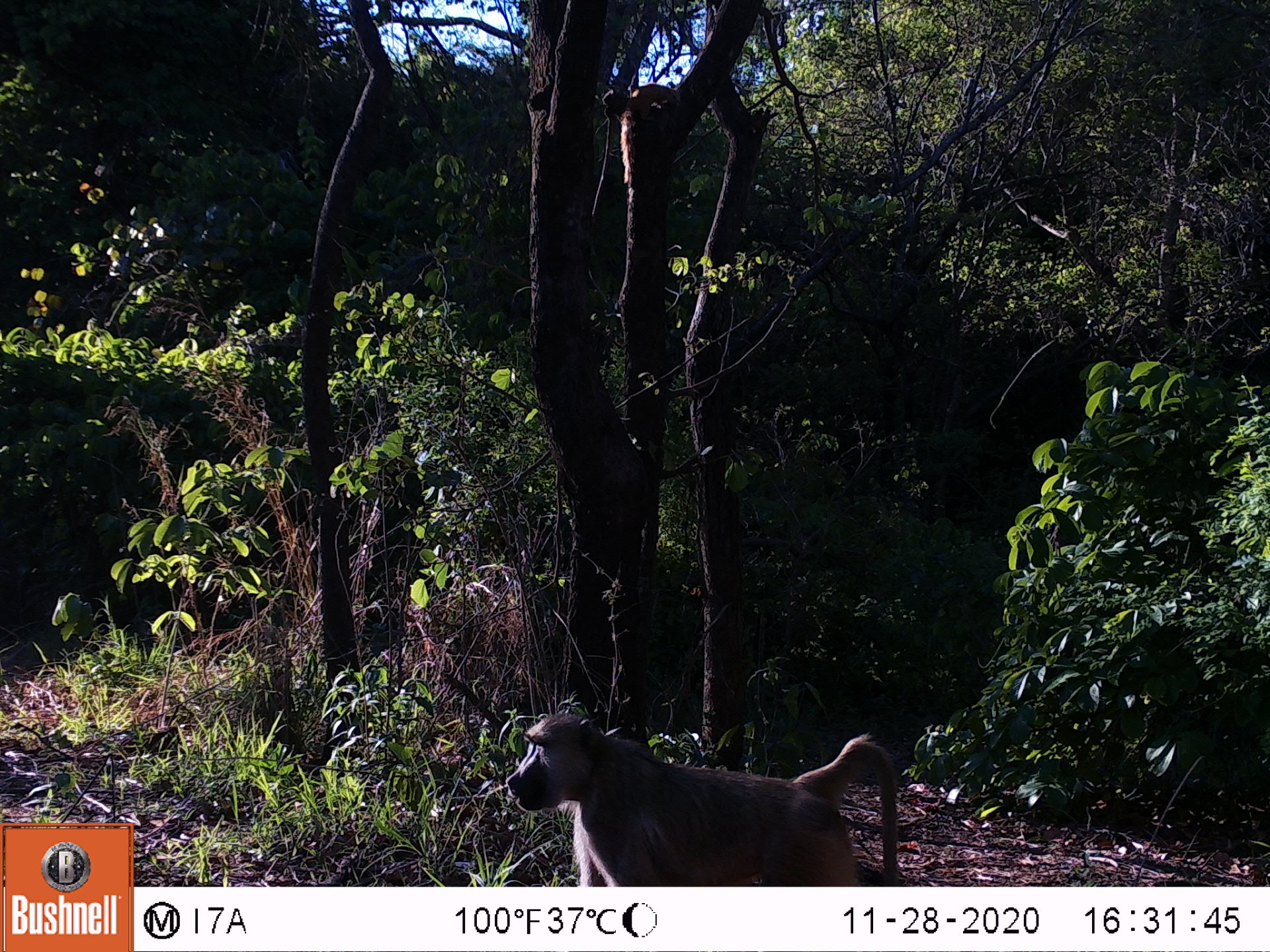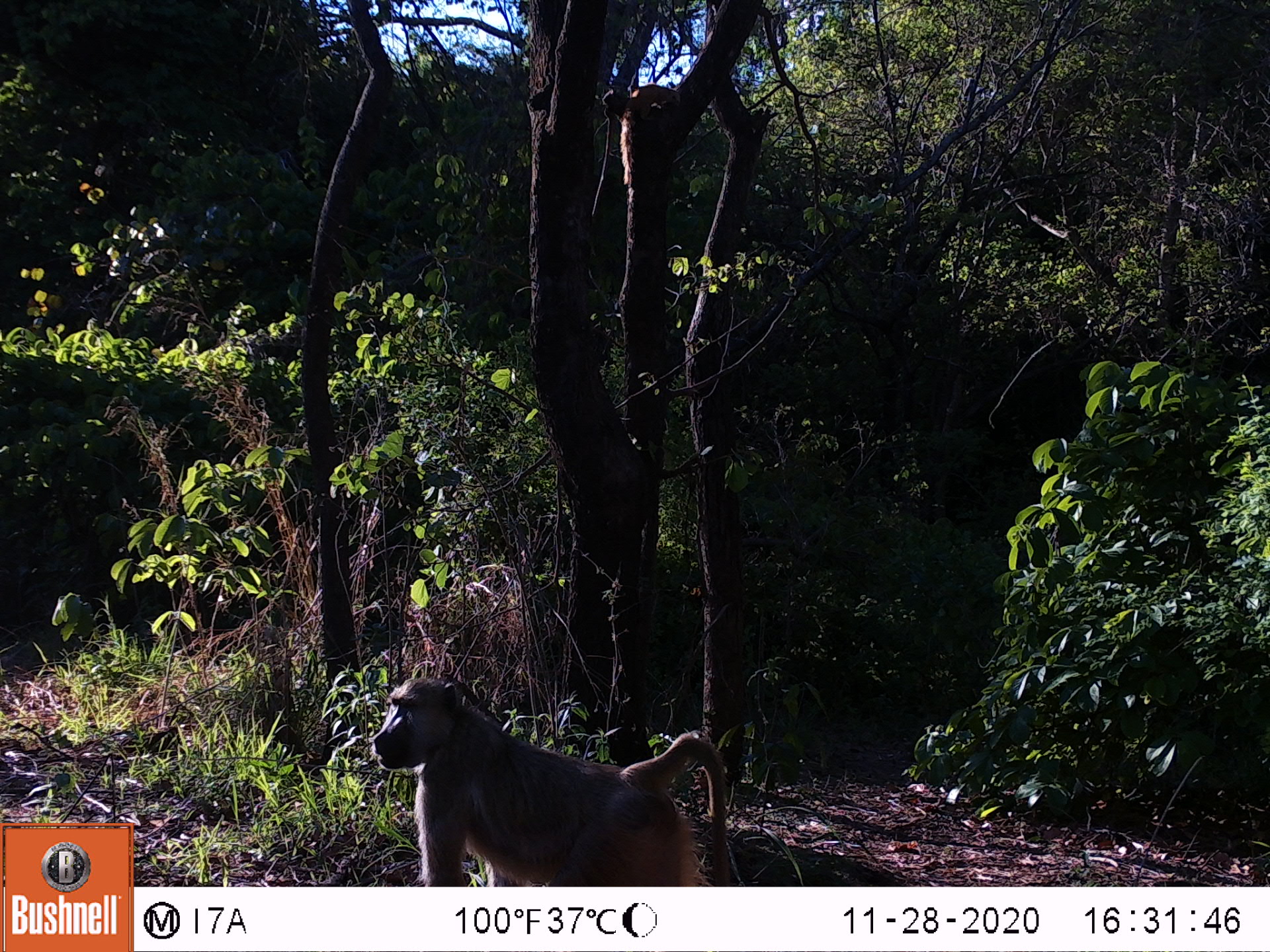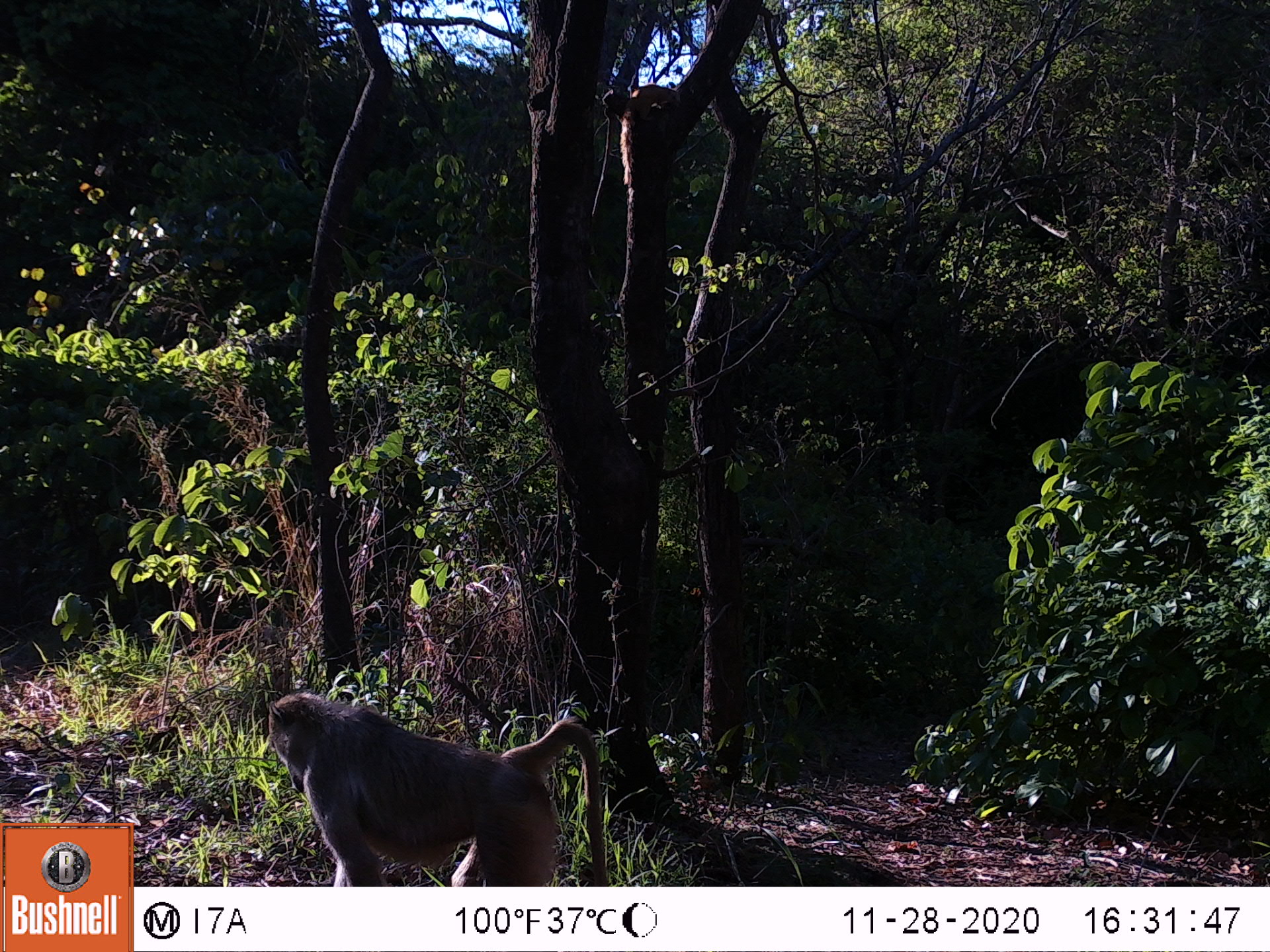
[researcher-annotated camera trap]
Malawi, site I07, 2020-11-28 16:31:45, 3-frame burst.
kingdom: Animalia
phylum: Chordata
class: Mammalia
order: Primates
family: Cercopithecidae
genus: Papio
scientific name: Papio cynocephalus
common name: yellow baboon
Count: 1.